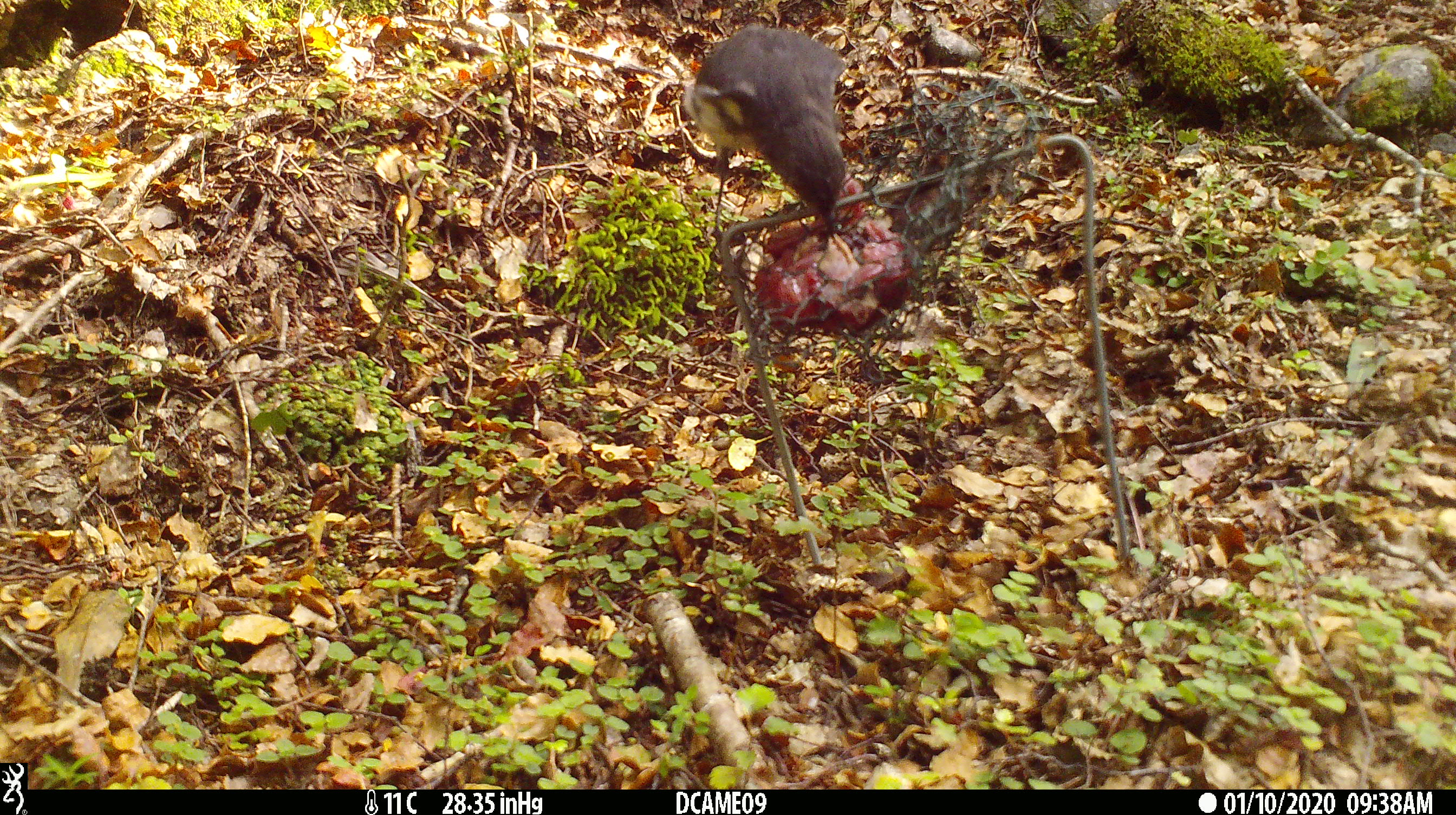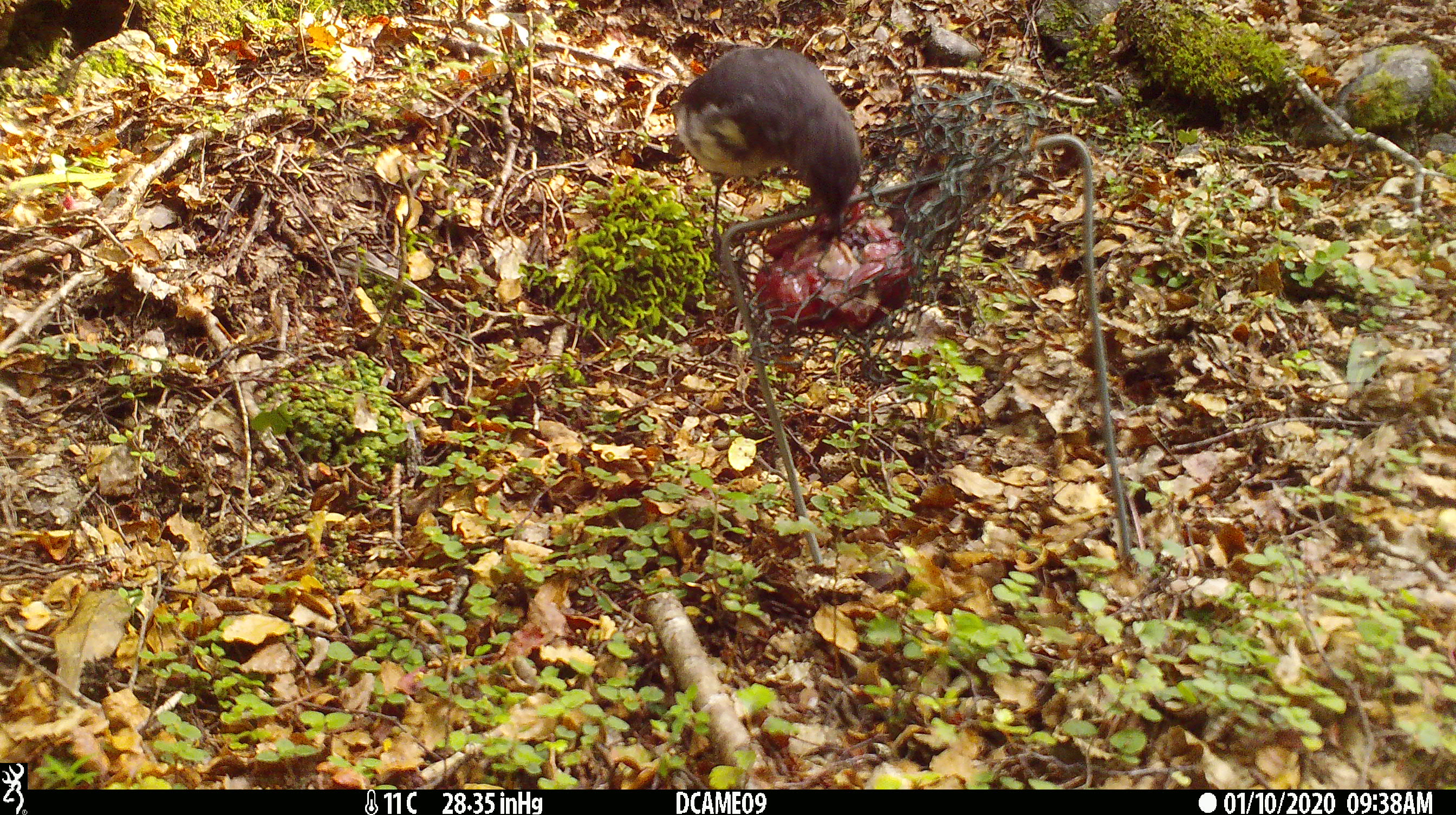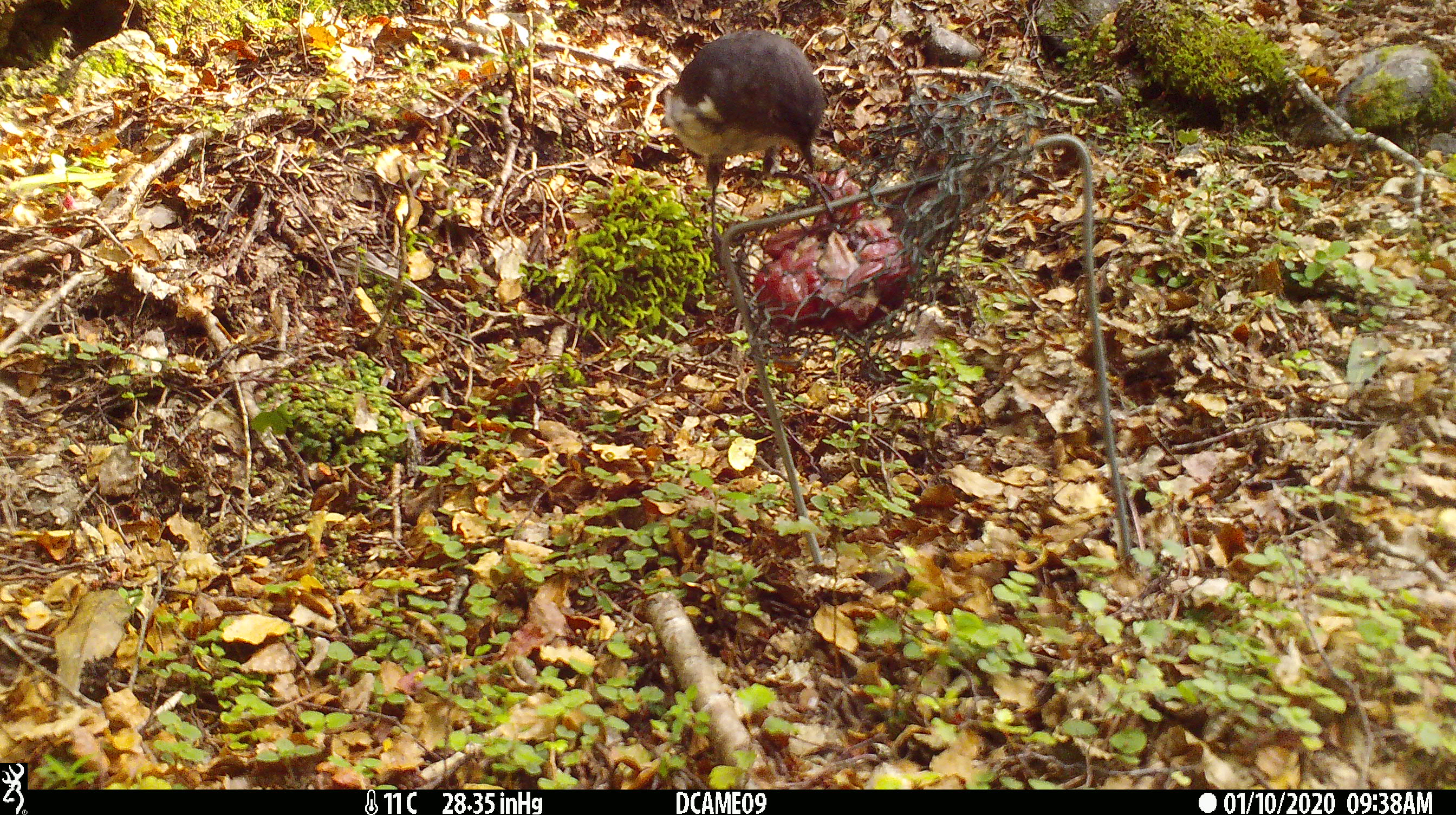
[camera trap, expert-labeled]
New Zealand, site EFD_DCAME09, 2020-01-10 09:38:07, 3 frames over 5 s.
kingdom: Animalia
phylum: Chordata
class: Aves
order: Passeriformes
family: Petroicidae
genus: Petroica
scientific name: Petroica australis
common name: new zealand robin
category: robin